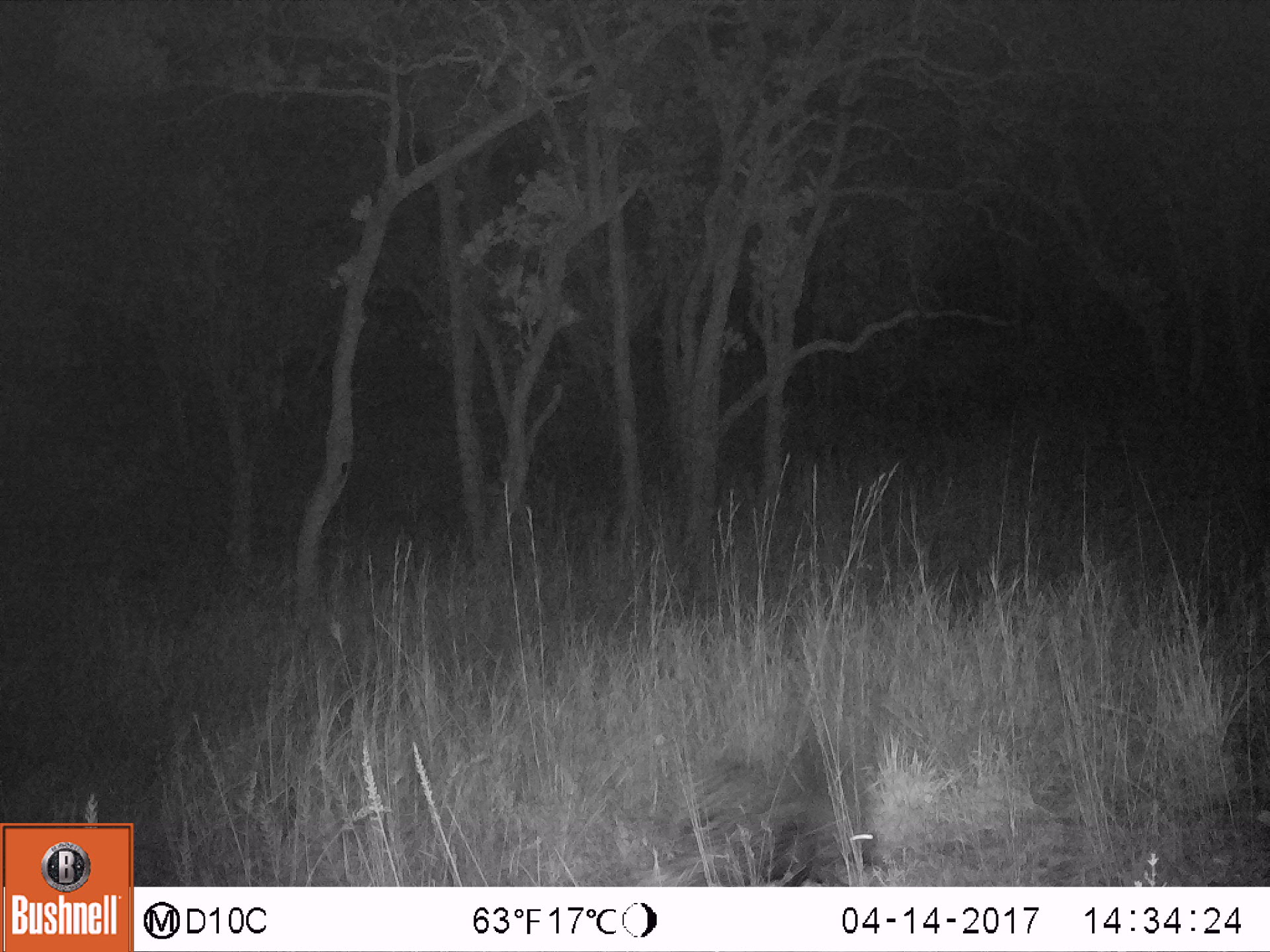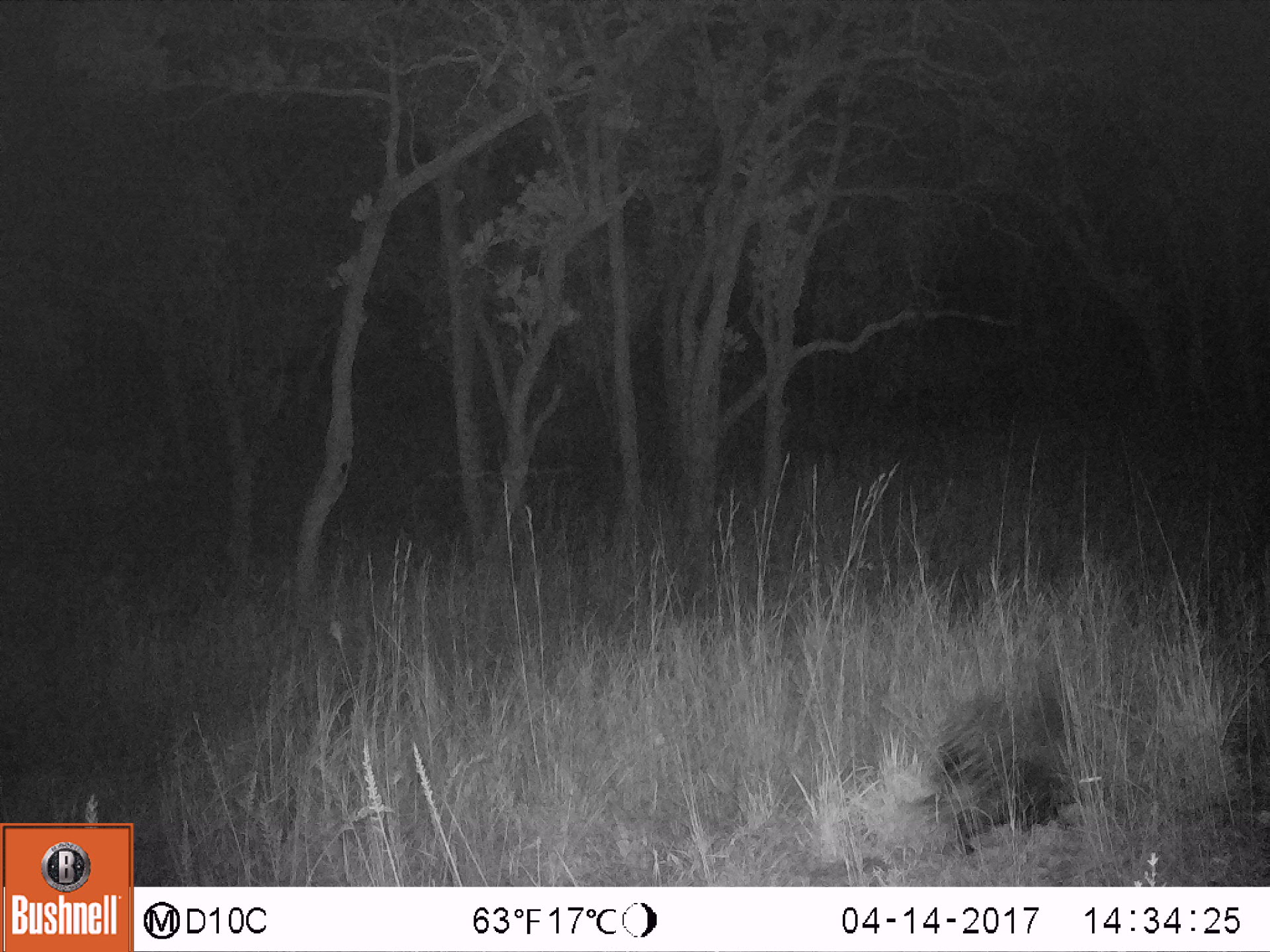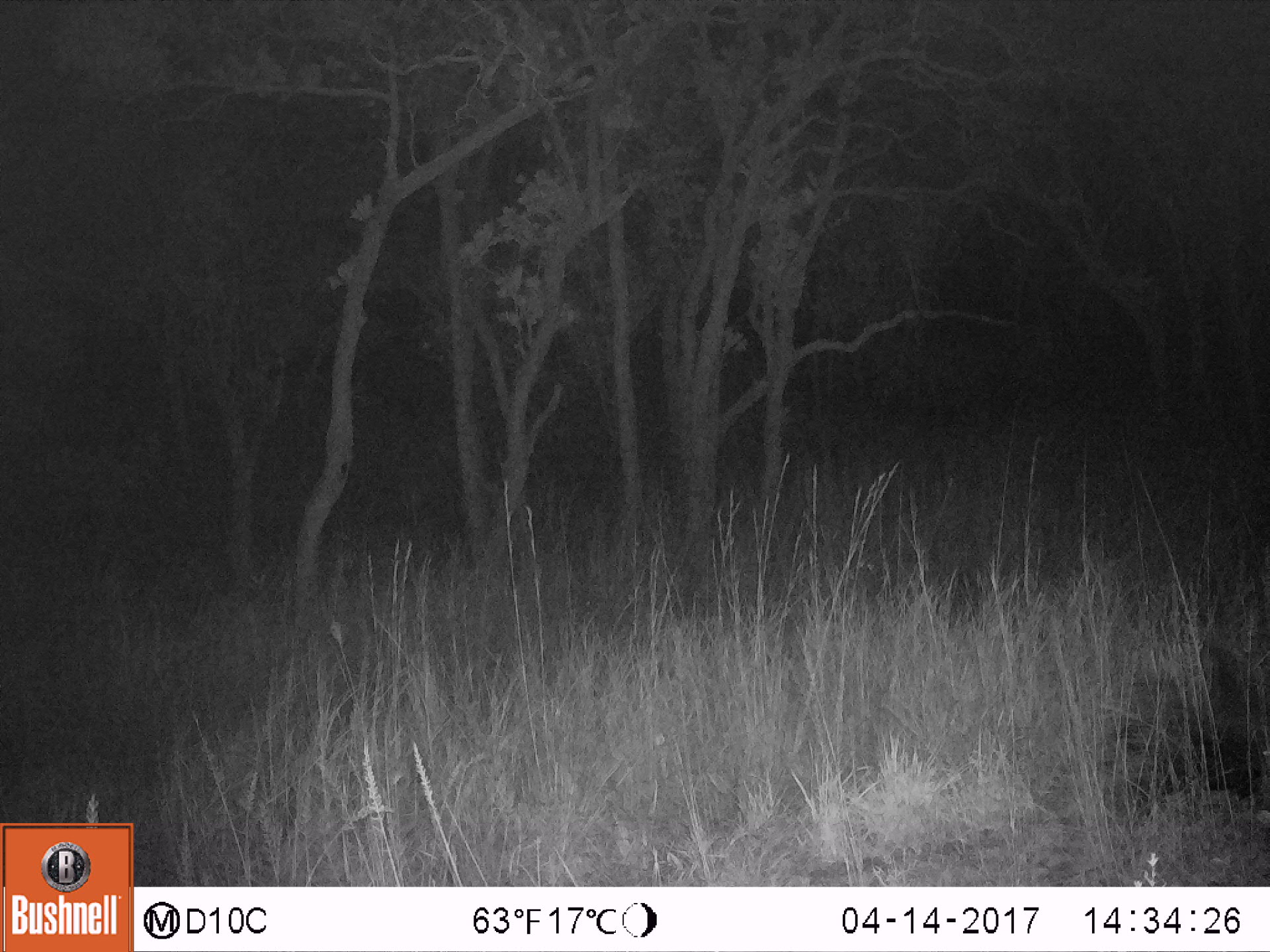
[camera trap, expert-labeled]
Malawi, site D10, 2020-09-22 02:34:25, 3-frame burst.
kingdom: Animalia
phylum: Chordata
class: Mammalia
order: Rodentia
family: Hystricidae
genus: Hystrix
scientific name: Hystrix africaeaustralis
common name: cape porcupine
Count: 1.